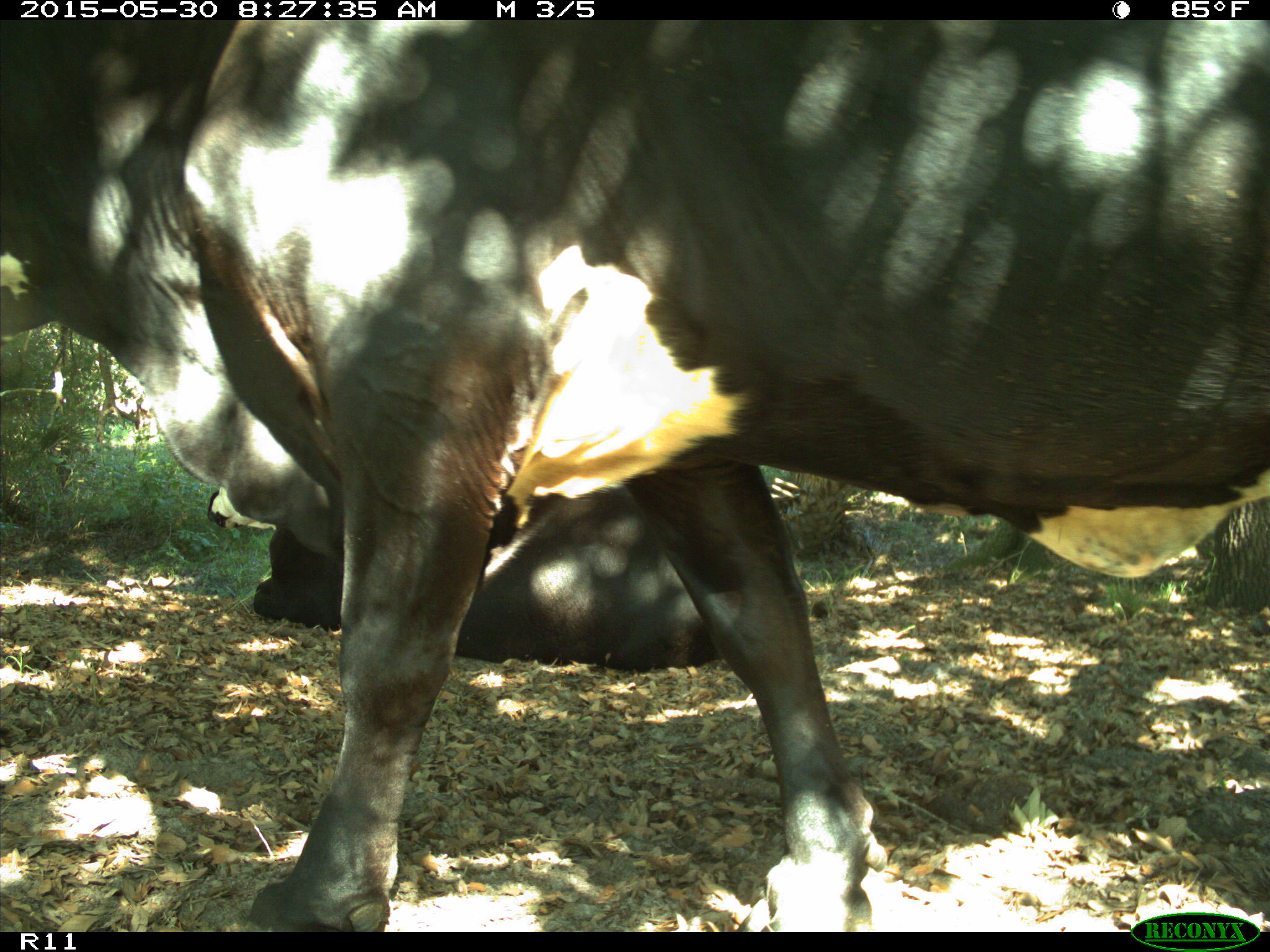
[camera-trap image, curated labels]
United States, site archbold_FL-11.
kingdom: Animalia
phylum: Chordata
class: Mammalia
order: Artiodactyla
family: Bovidae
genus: Bos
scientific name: Bos taurus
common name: domestic cow